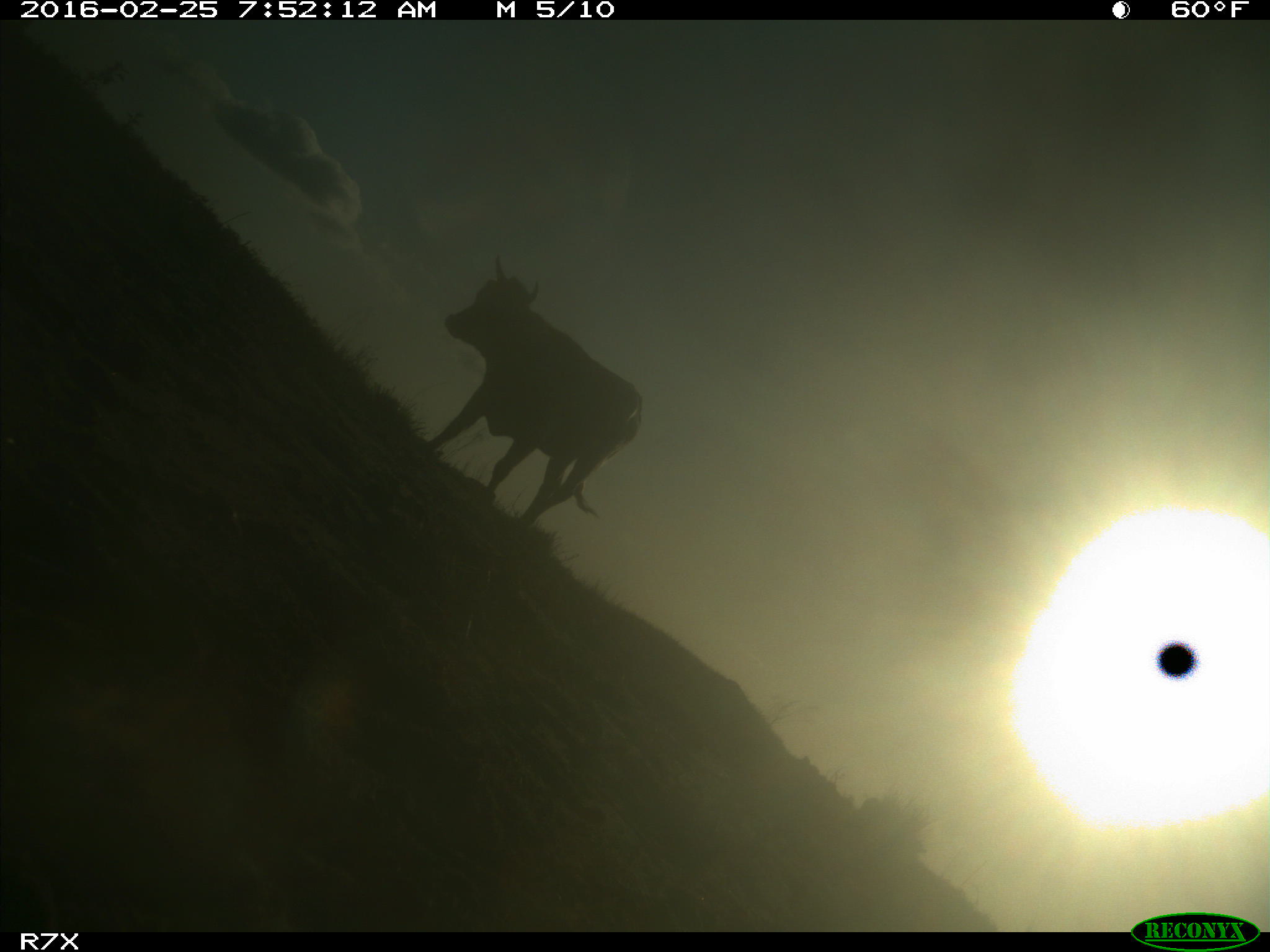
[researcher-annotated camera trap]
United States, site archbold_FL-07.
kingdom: Animalia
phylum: Chordata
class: Mammalia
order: Artiodactyla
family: Bovidae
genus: Bos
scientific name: Bos taurus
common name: domestic cow